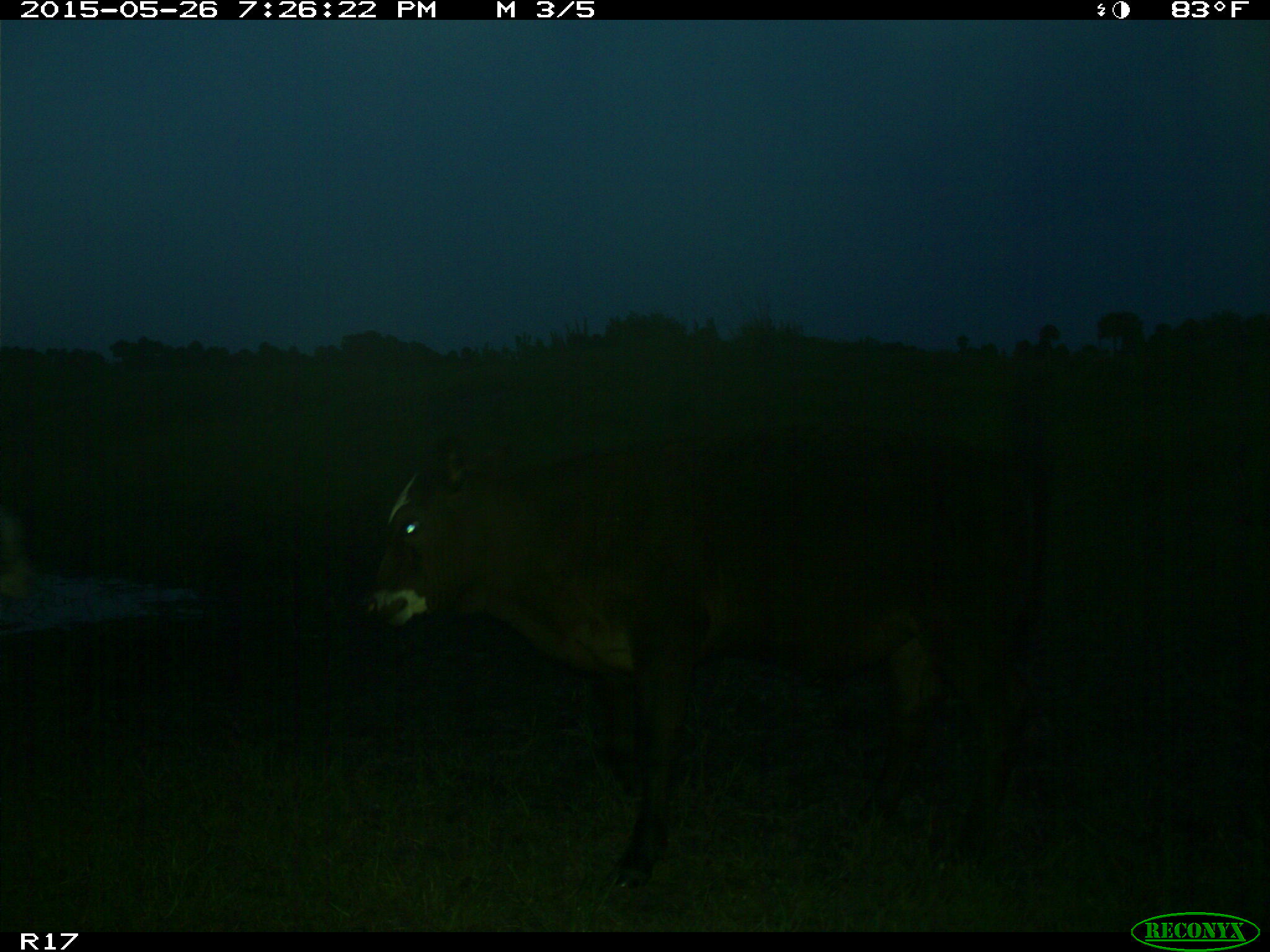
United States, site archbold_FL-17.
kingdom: Animalia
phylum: Chordata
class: Mammalia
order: Artiodactyla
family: Bovidae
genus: Bos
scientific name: Bos taurus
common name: domestic cow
Bos taurus (domestic cow).